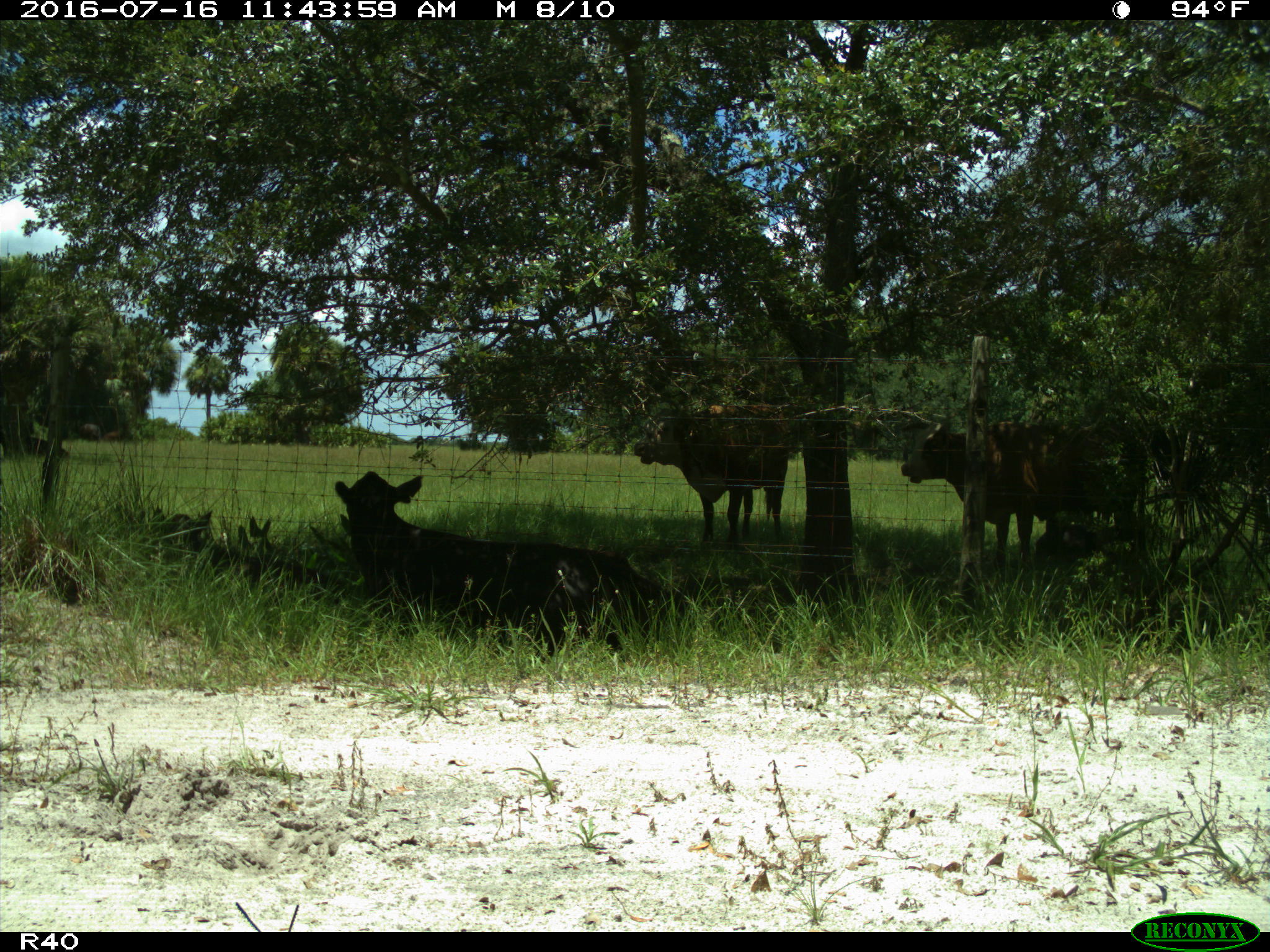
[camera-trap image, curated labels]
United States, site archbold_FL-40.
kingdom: Animalia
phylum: Chordata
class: Mammalia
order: Artiodactyla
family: Bovidae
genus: Bos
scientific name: Bos taurus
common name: domestic cow